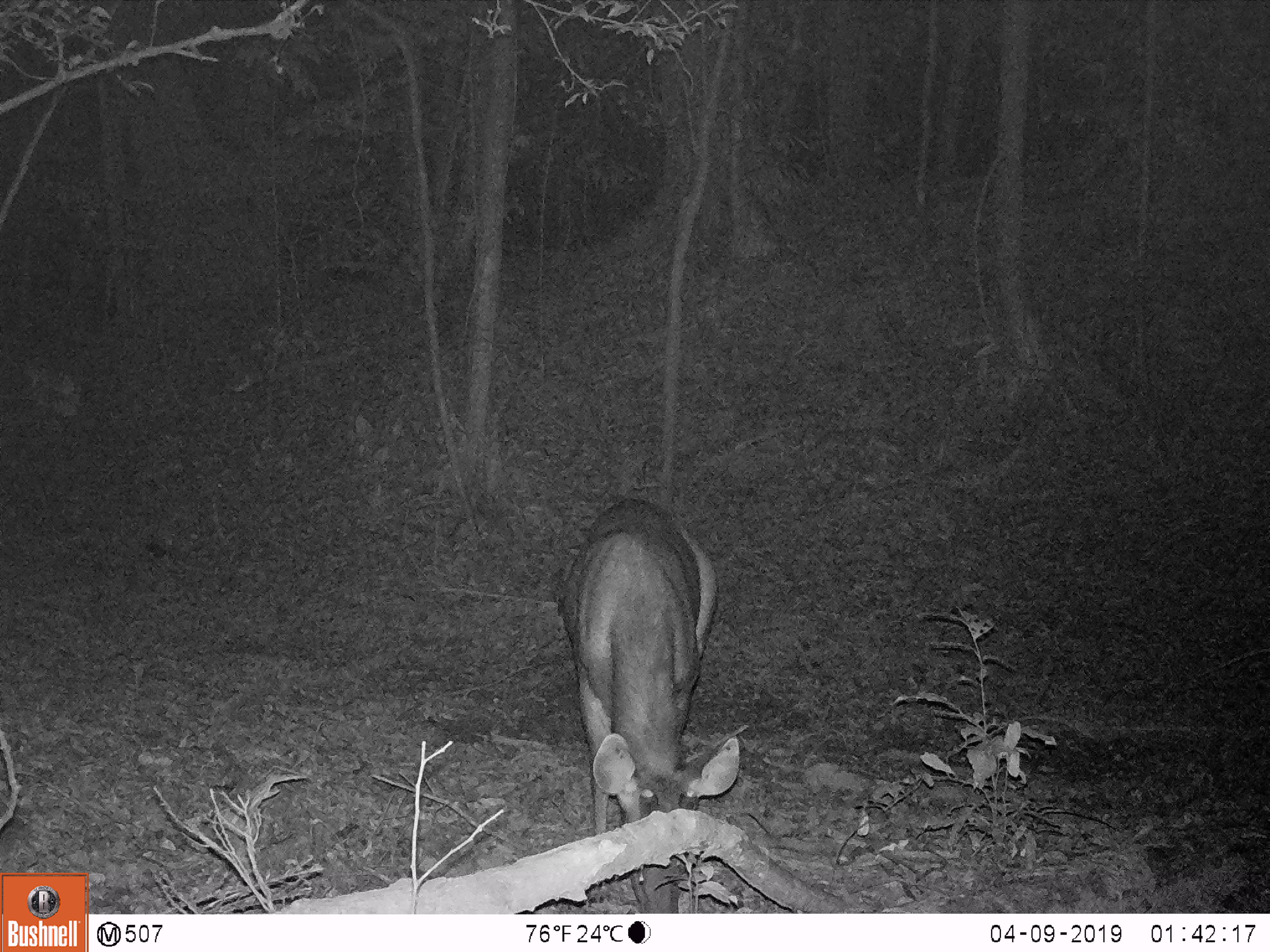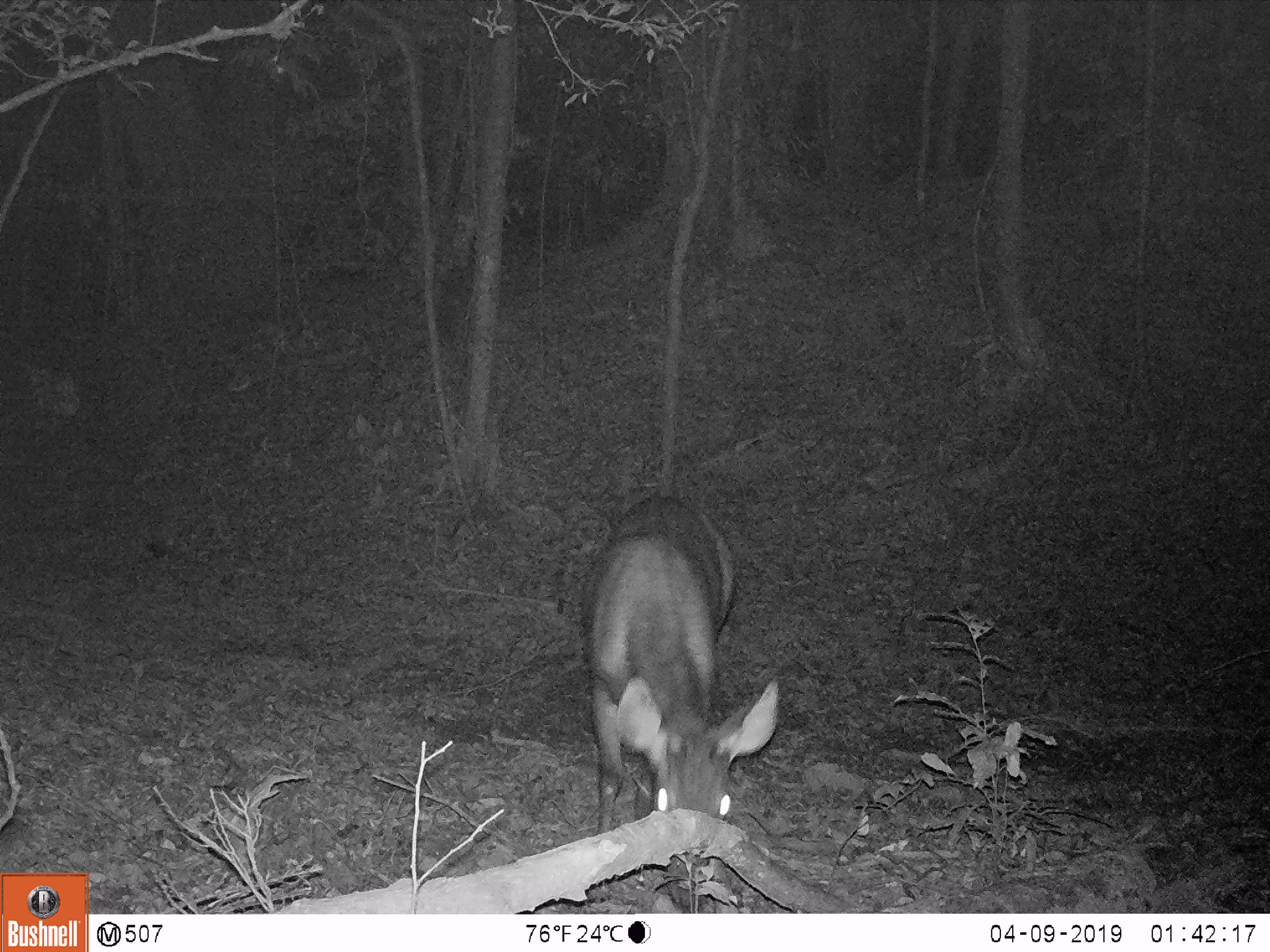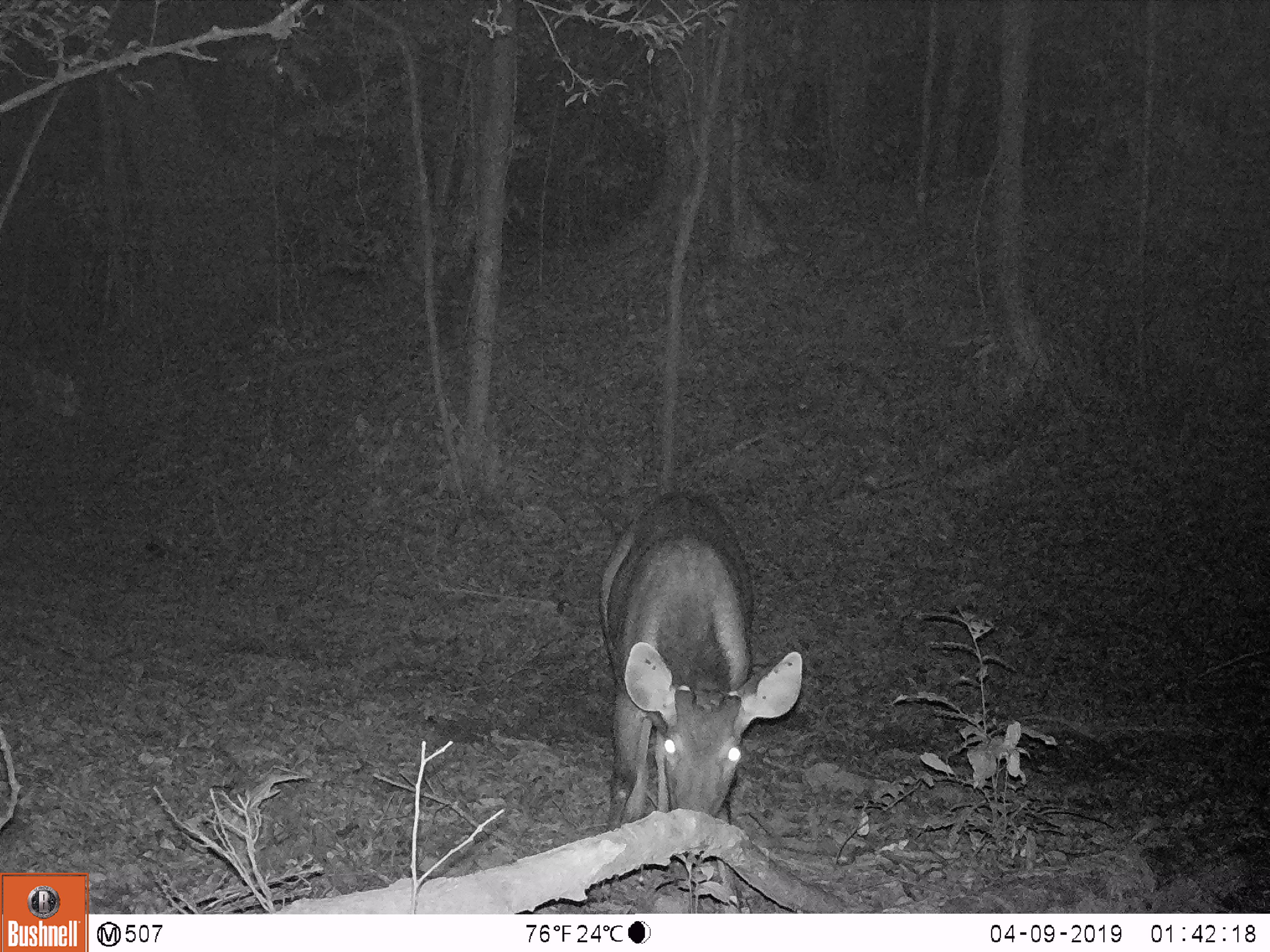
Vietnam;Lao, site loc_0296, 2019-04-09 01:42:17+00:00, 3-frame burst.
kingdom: Animalia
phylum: Chordata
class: Mammalia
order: Artiodactyla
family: Cervidae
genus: Rusa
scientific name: Rusa unicolor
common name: sambar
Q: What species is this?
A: Sambar (Rusa unicolor).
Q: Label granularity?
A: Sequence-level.